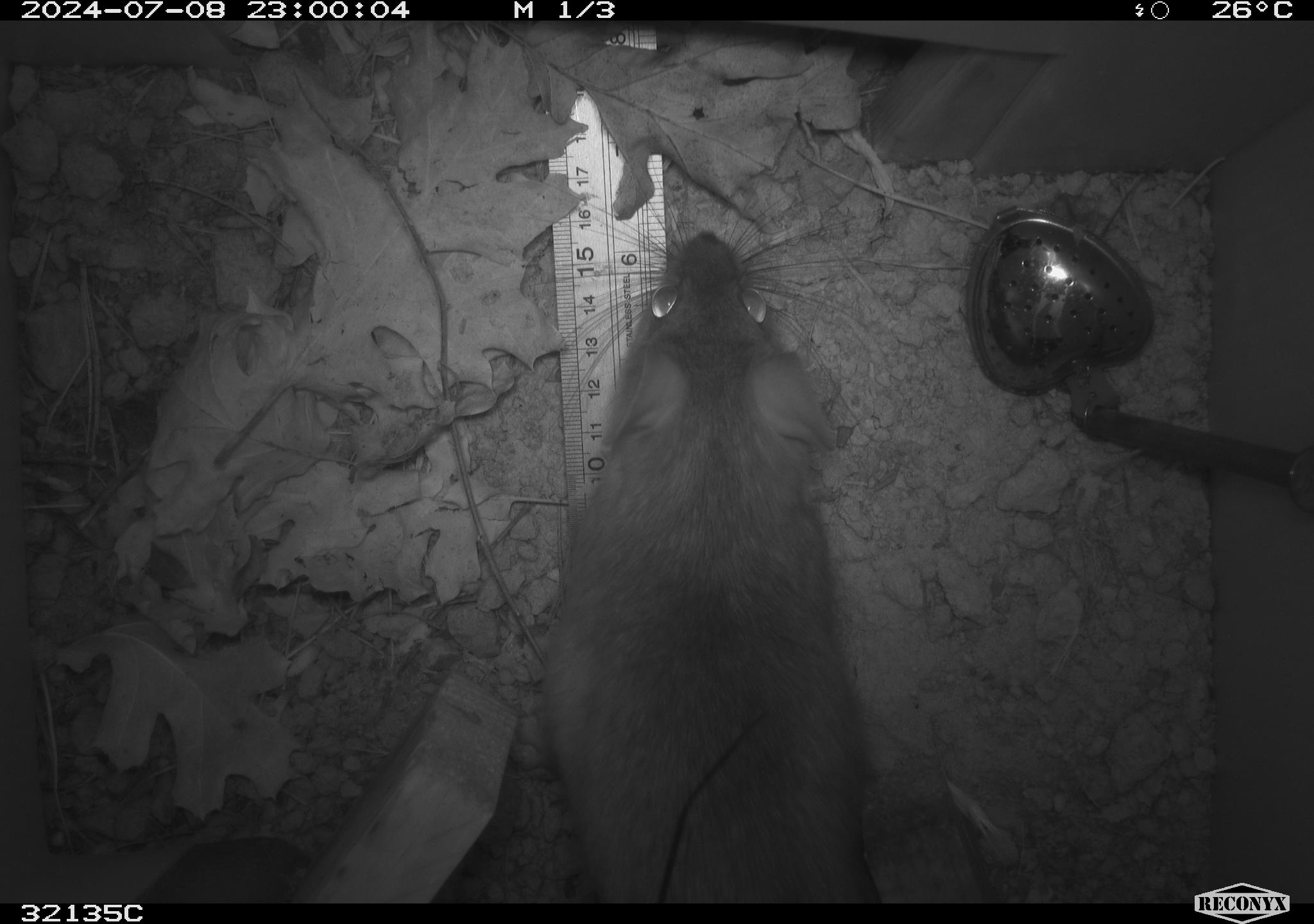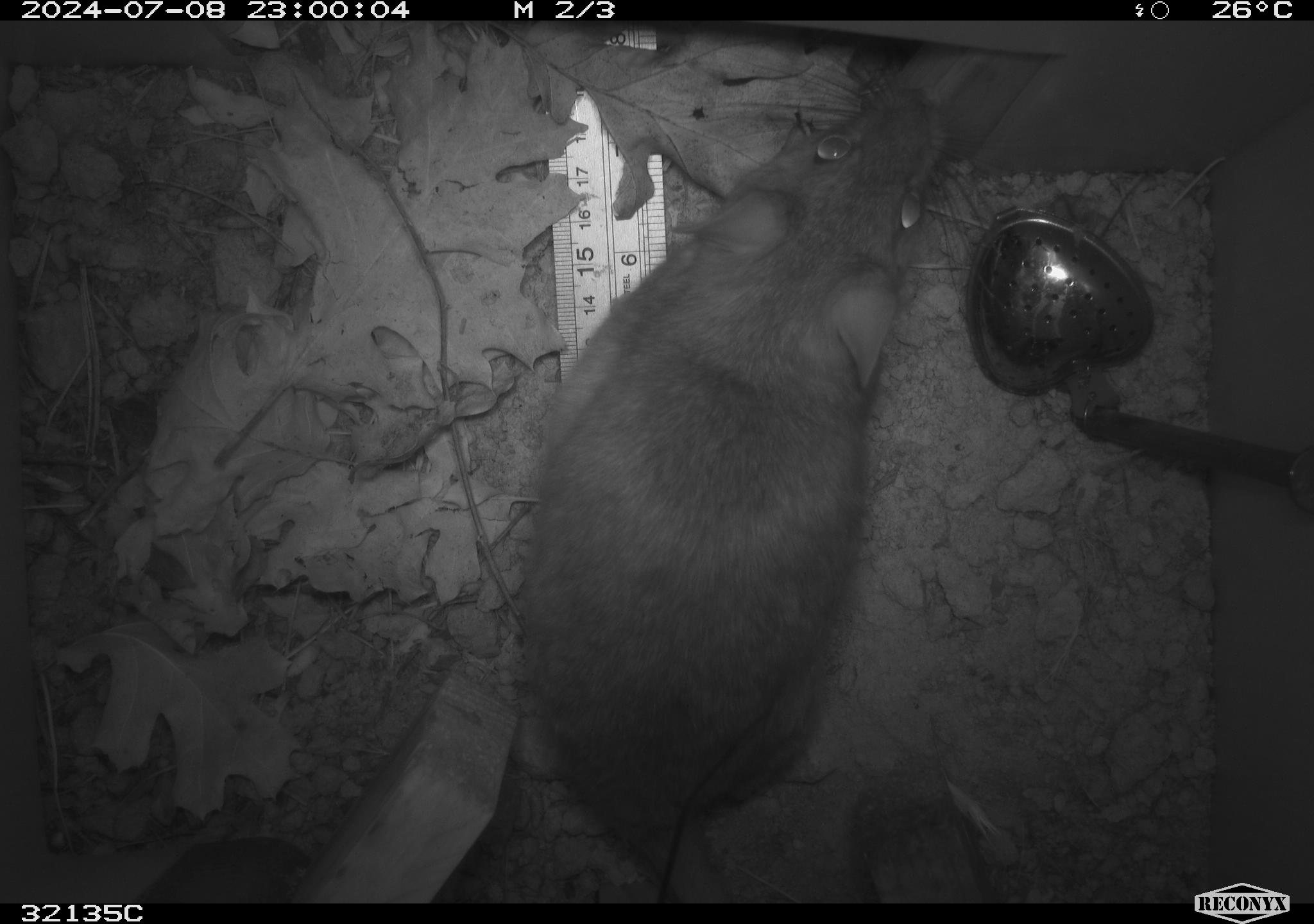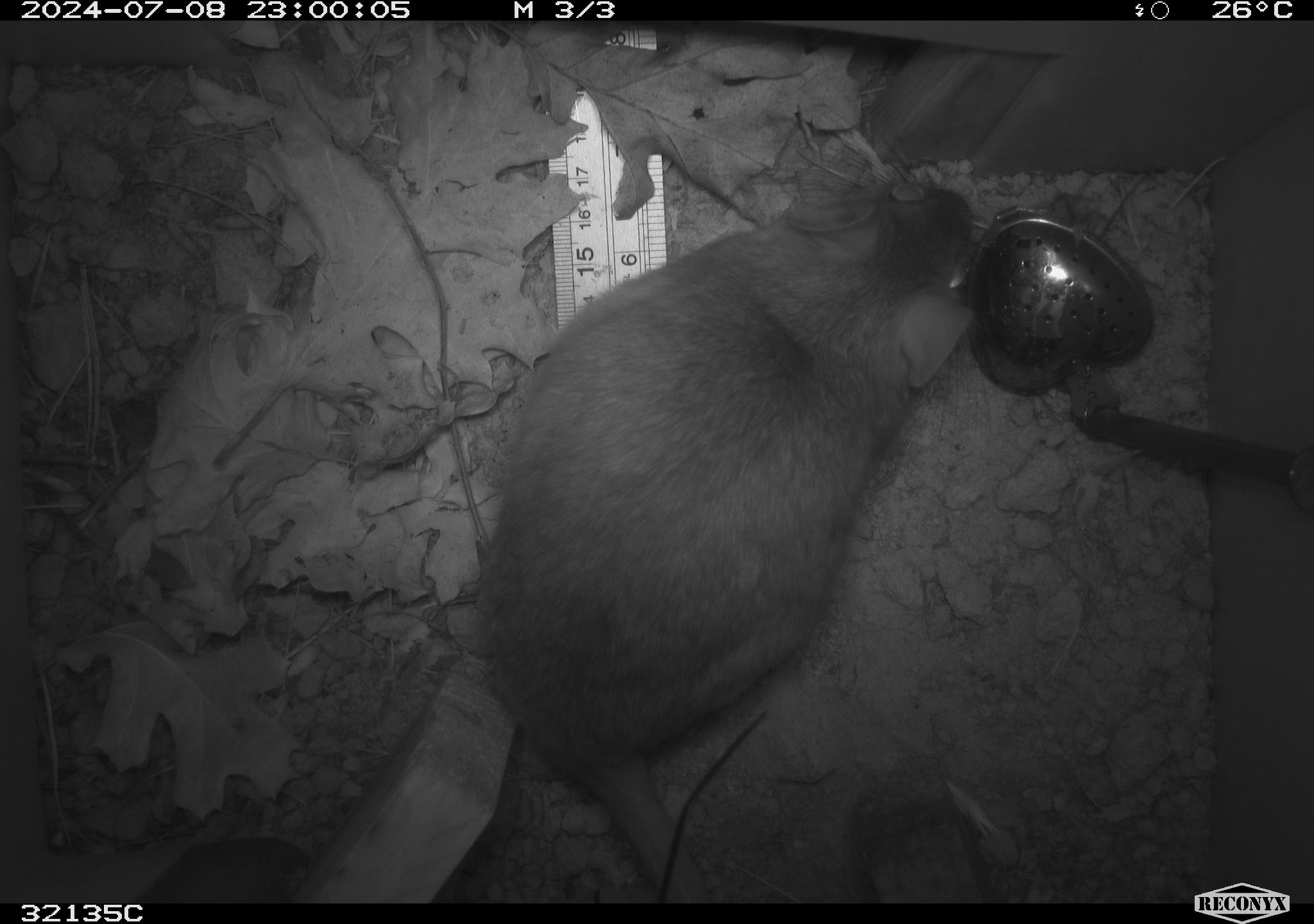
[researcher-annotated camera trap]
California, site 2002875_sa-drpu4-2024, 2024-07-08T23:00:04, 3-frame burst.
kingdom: Animalia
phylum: Chordata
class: Mammalia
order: Rodentia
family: Cricetidae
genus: Neotoma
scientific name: Neotoma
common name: pack rat or woodrat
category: neotoma species